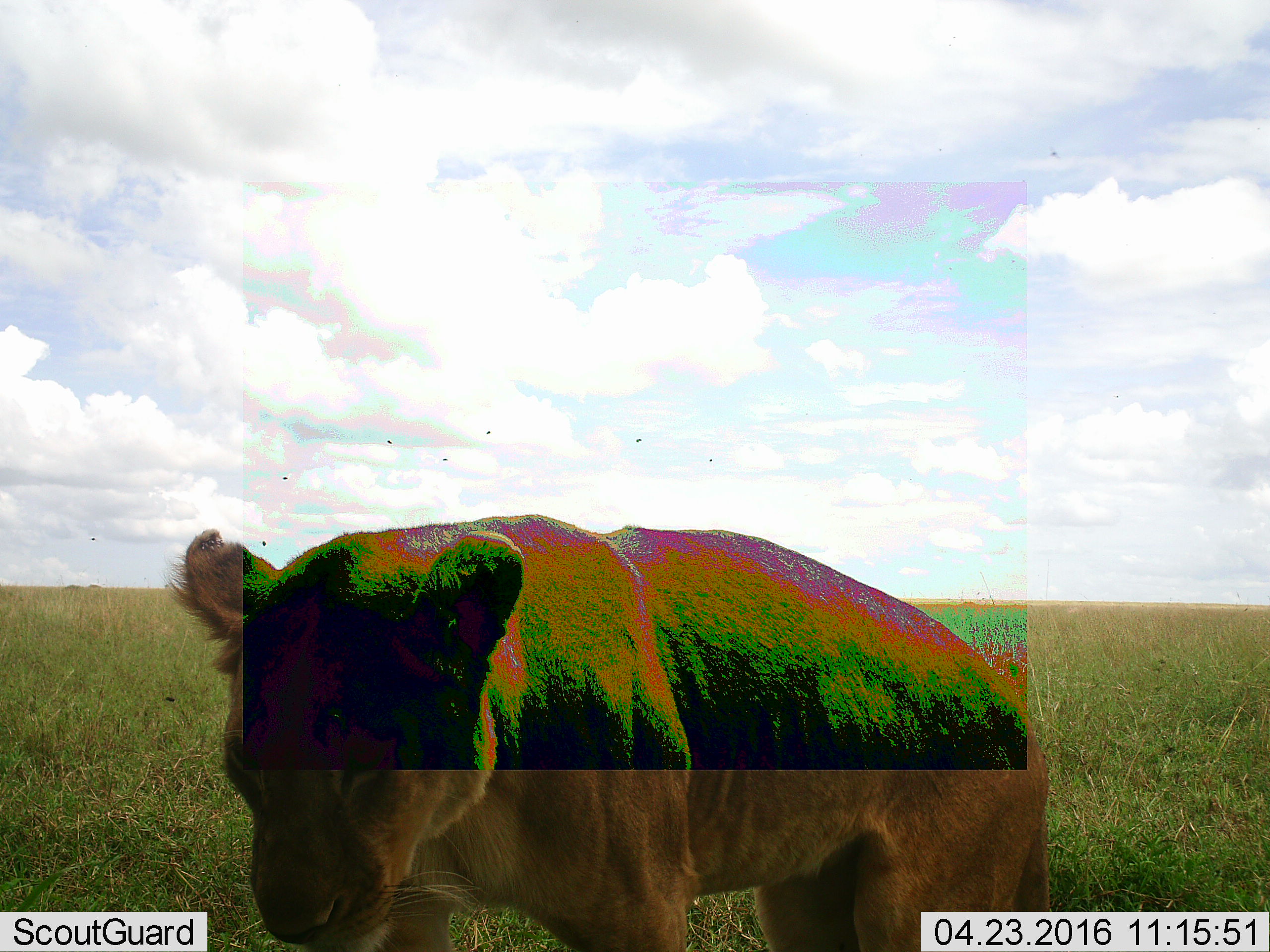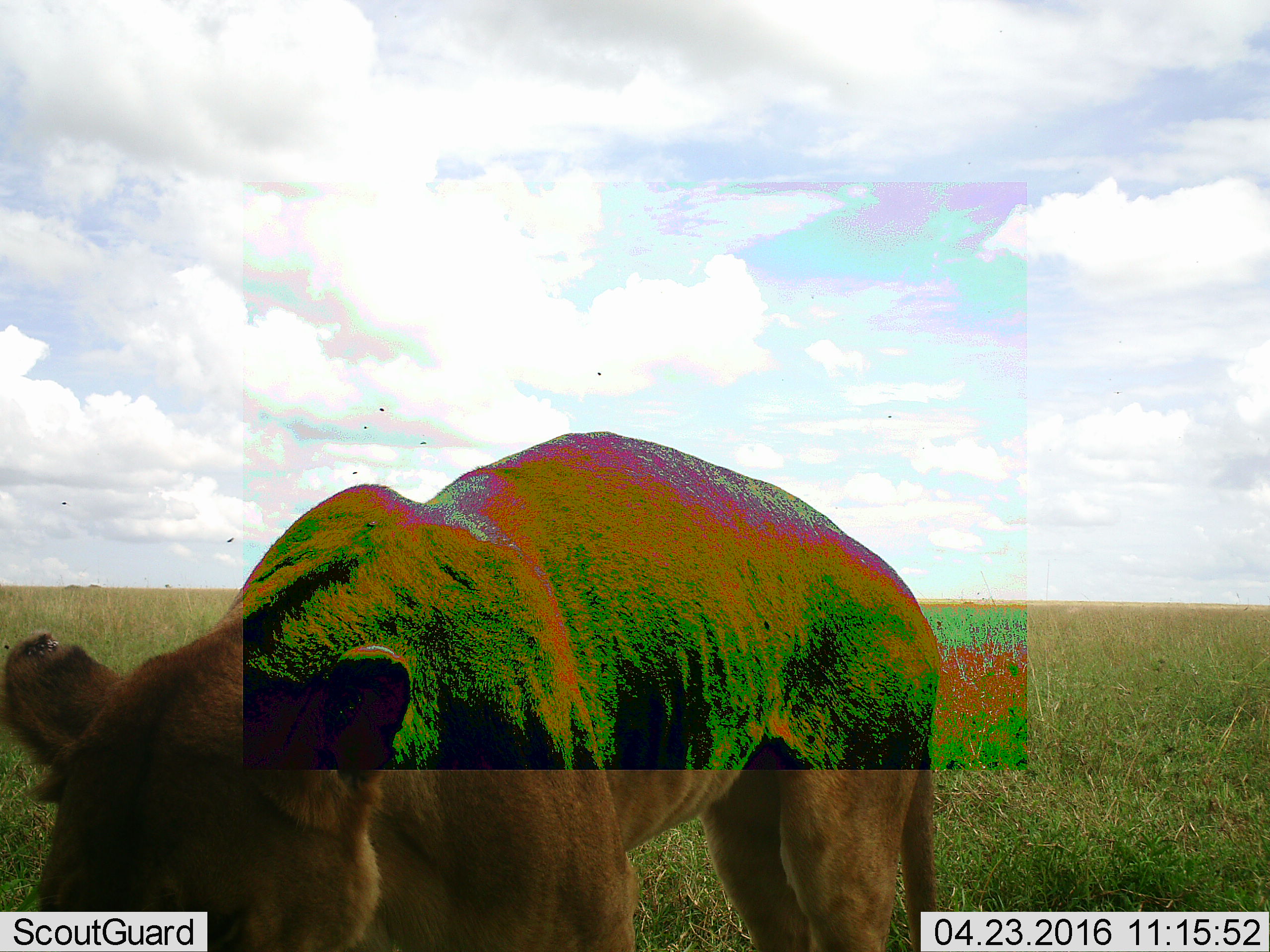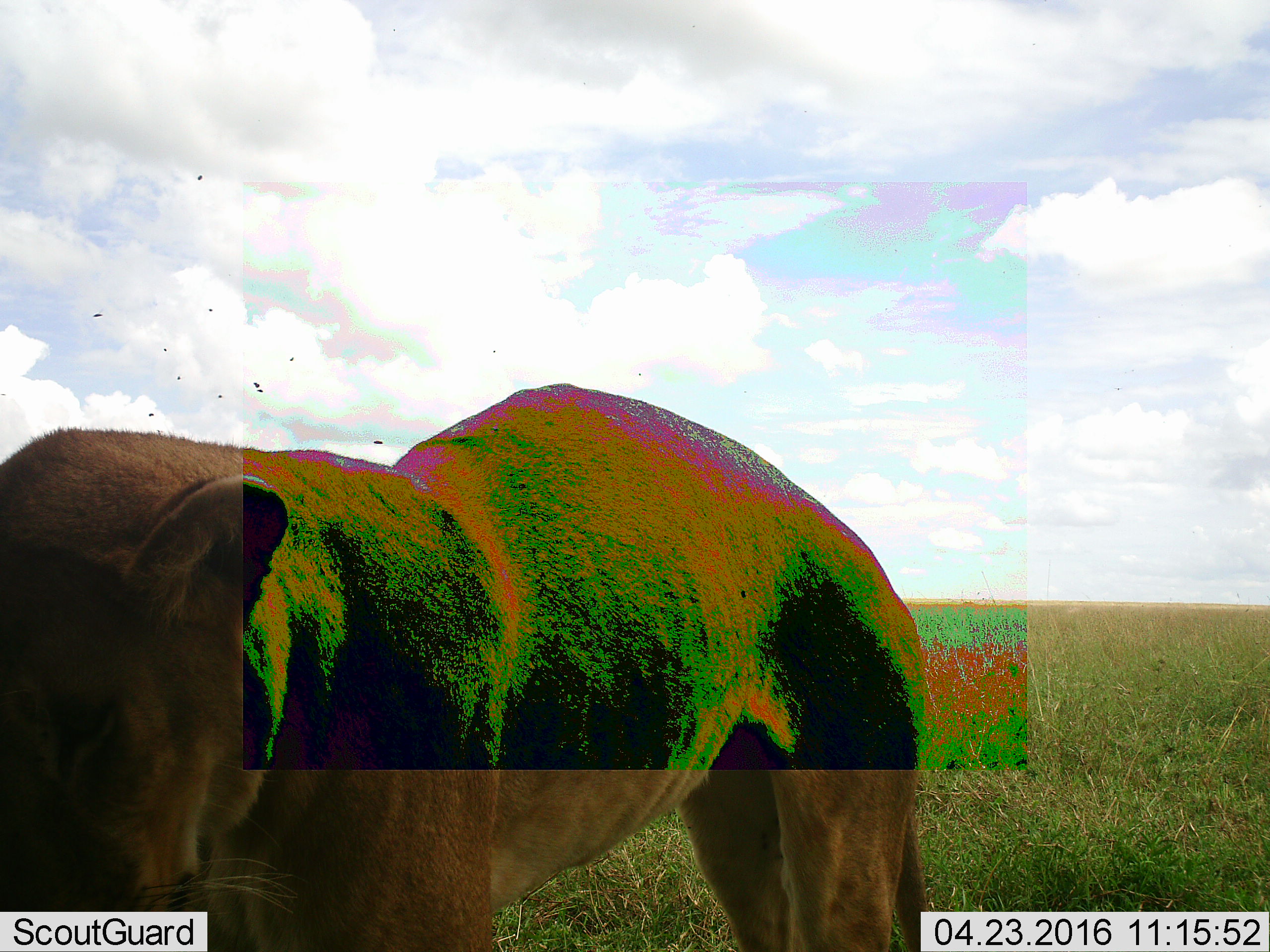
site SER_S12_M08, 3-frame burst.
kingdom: Animalia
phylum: Chordata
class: Mammalia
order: Carnivora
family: Felidae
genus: Panthera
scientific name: Panthera leo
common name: lion female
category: lionfemale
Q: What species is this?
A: Lionfemale (lion female) (Panthera leo).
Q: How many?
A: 1.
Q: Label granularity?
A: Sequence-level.